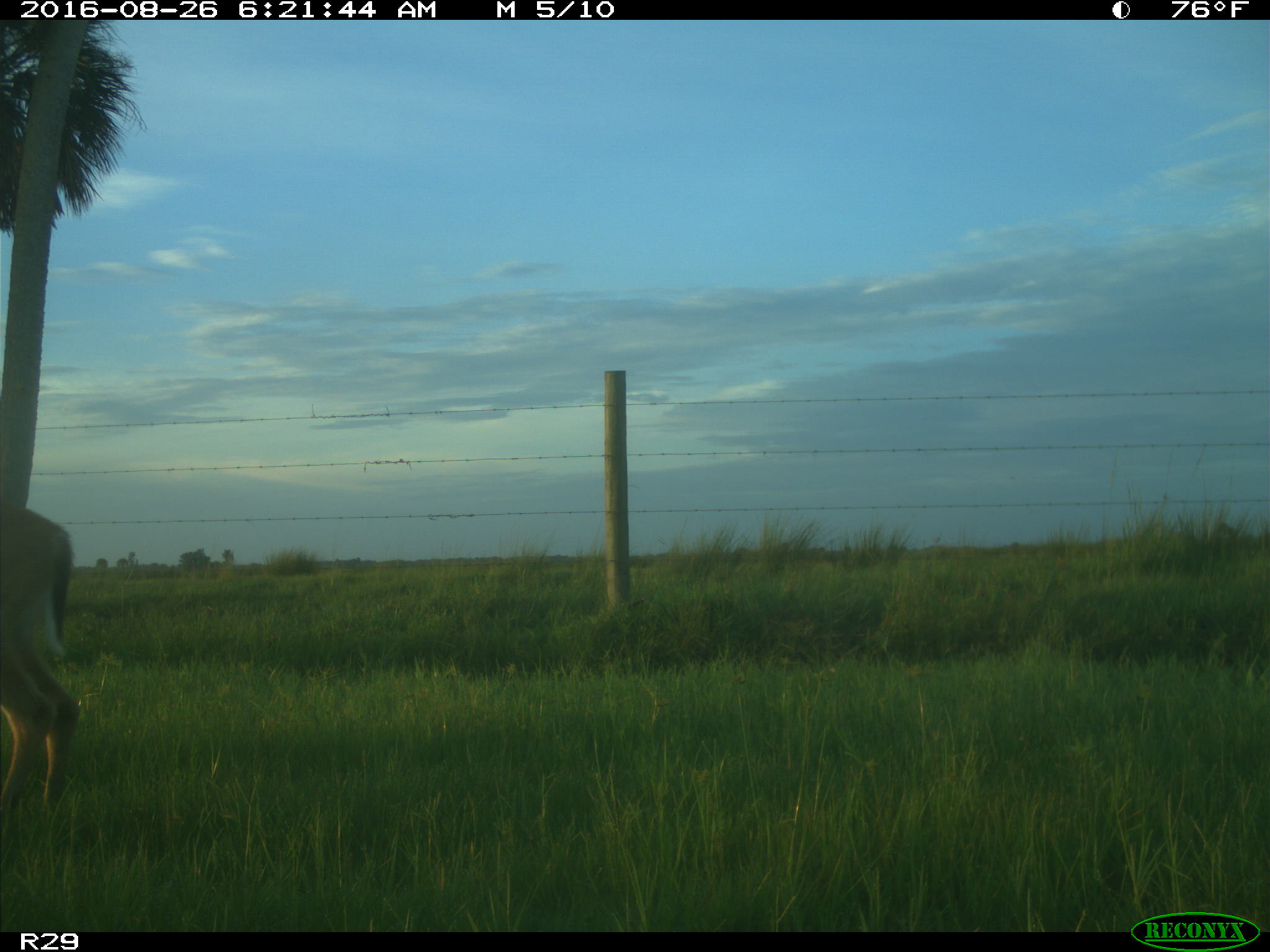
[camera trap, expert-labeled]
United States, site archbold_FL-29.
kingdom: Animalia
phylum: Chordata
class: Mammalia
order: Artiodactyla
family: Cervidae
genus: Odocoileus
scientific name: Odocoileus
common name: deer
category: unidentified deer